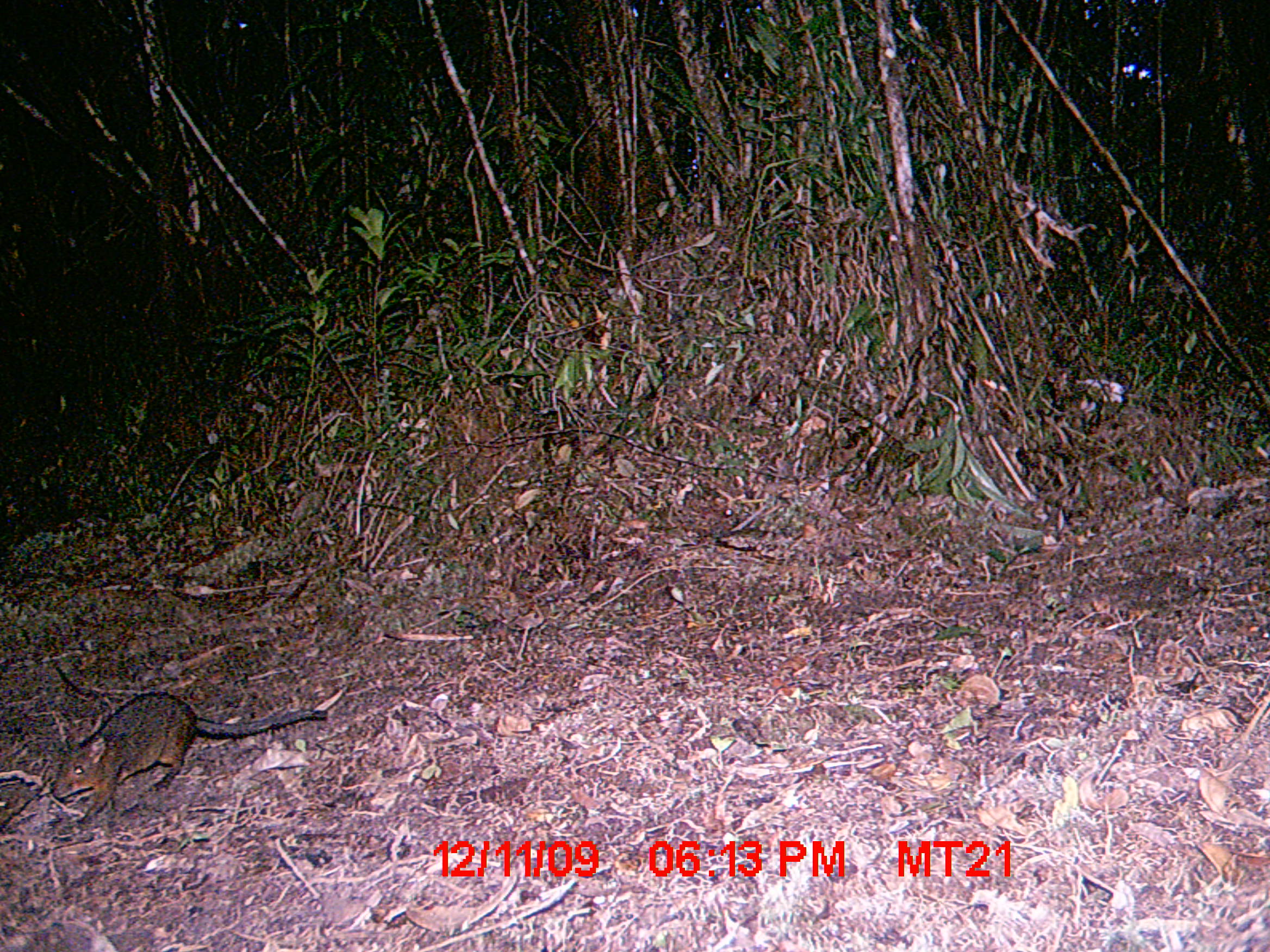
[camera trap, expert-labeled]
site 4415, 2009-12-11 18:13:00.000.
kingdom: Animalia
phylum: Chordata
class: Mammalia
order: Rodentia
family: Nesomyidae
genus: Hypogeomys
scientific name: Hypogeomys antimena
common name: malagasy giant rat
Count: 1.